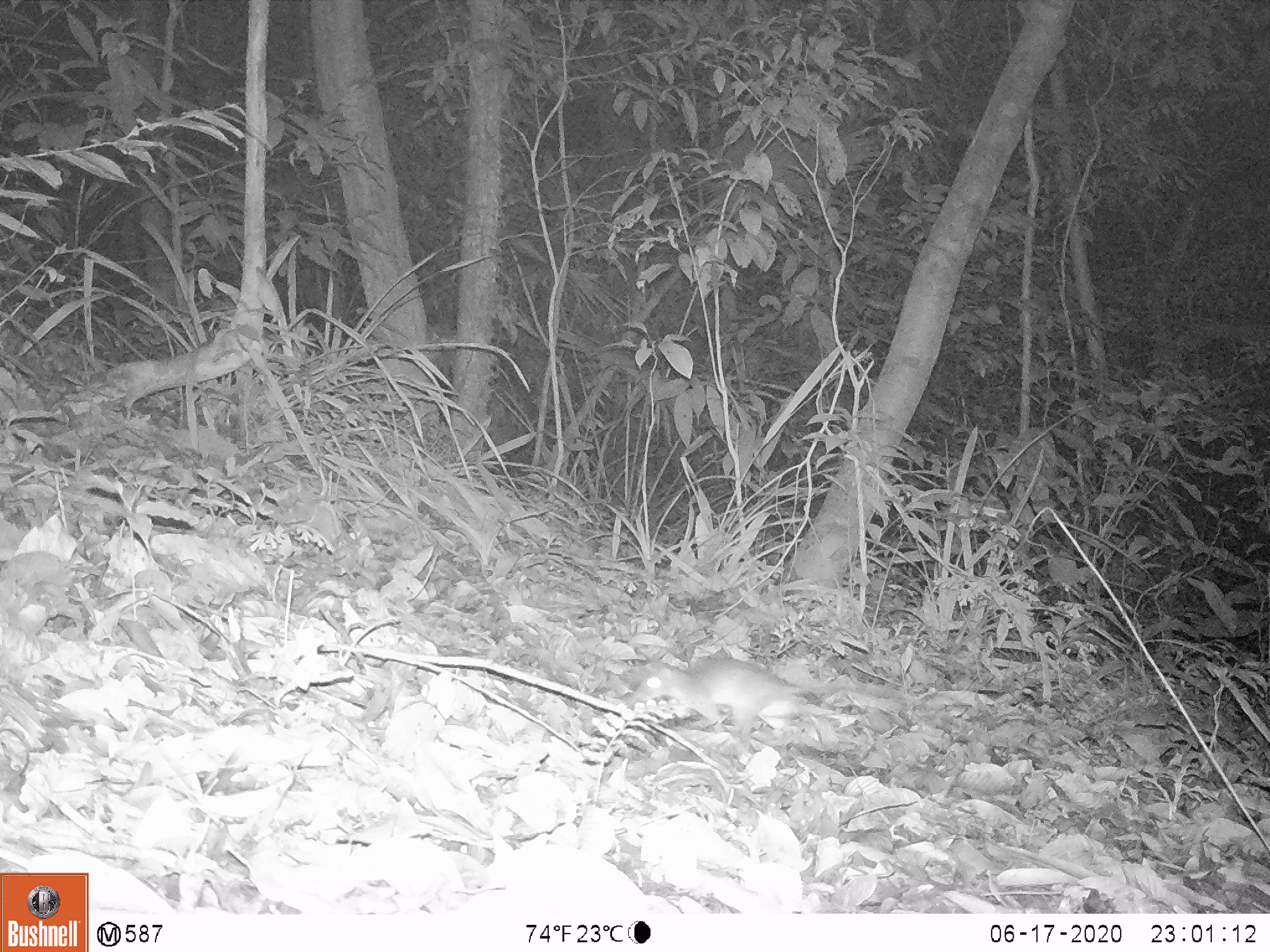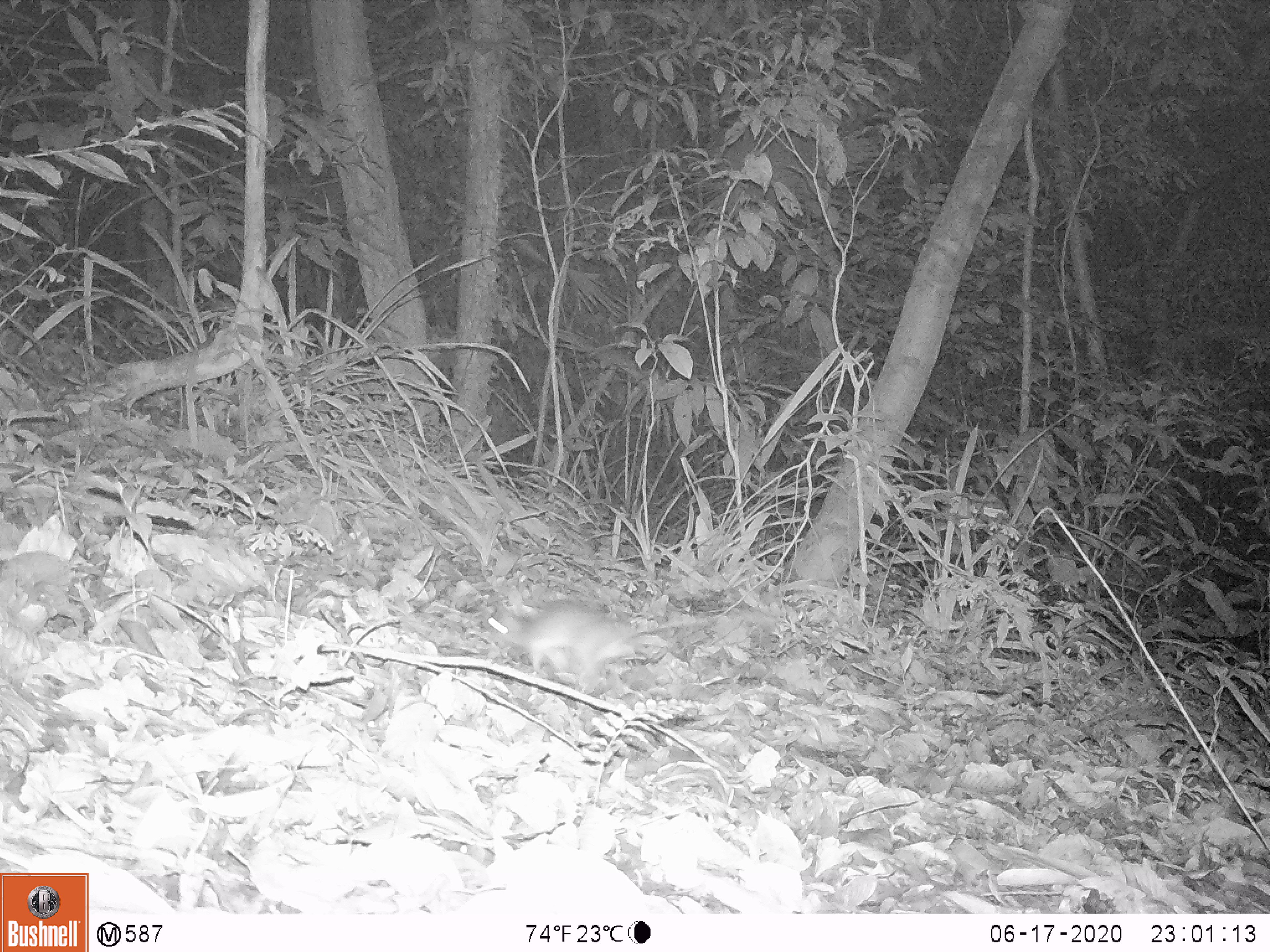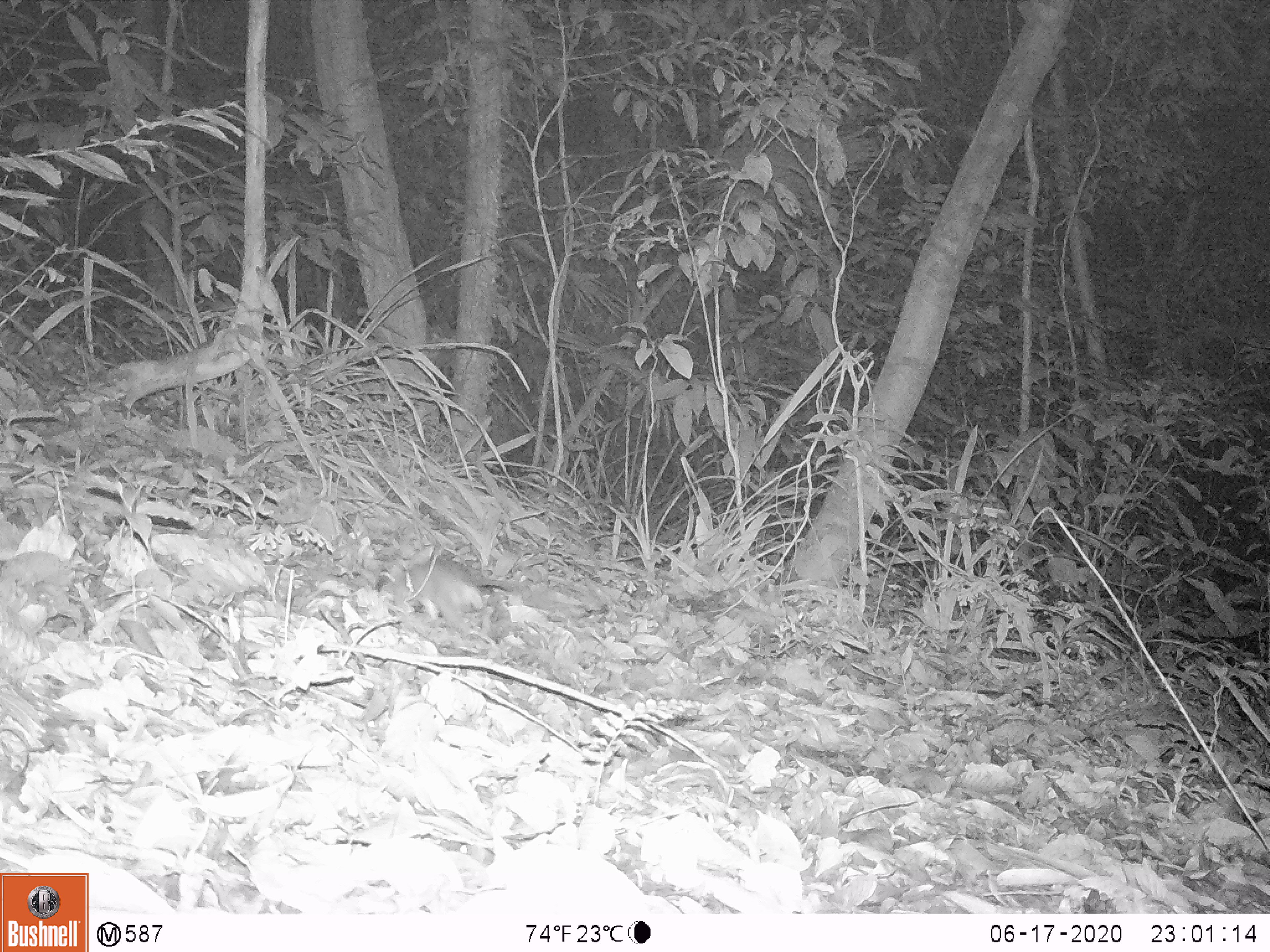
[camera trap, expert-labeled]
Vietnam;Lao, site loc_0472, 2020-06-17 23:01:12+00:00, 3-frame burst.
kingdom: Animalia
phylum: Chordata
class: Mammalia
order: Rodentia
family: Muridae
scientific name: Muridae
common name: old-world mice and rats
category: unidentified murid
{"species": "unidentified murid (old-world mice and rats) (Muridae)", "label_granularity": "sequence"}